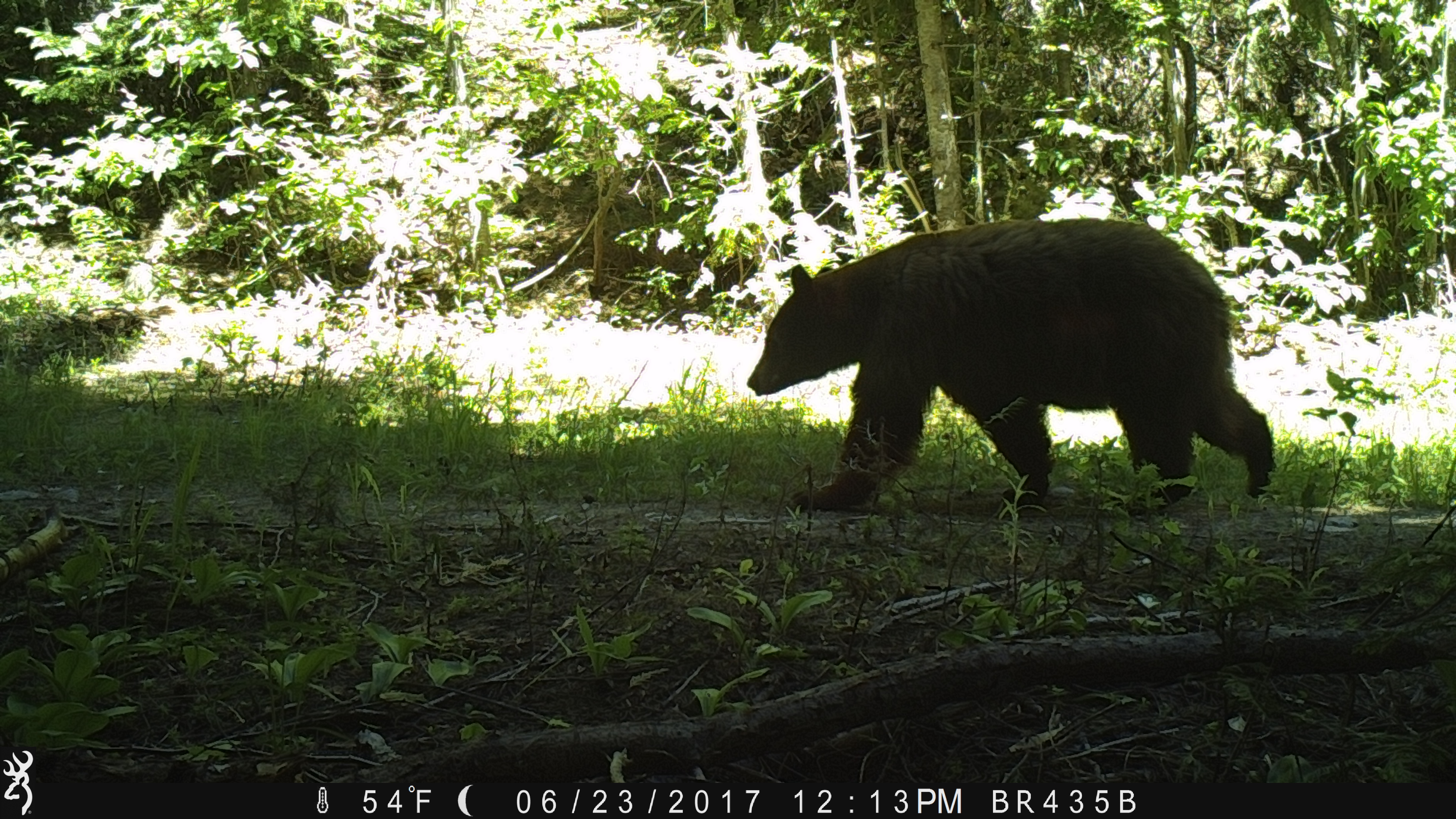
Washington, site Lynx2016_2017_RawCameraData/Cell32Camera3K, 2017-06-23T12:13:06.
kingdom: Animalia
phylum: Chordata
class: Mammalia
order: Carnivora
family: Ursidae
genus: Ursus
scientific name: Ursus americanus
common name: american black bear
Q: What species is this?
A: Ursus americanus (american black bear).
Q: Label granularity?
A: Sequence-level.